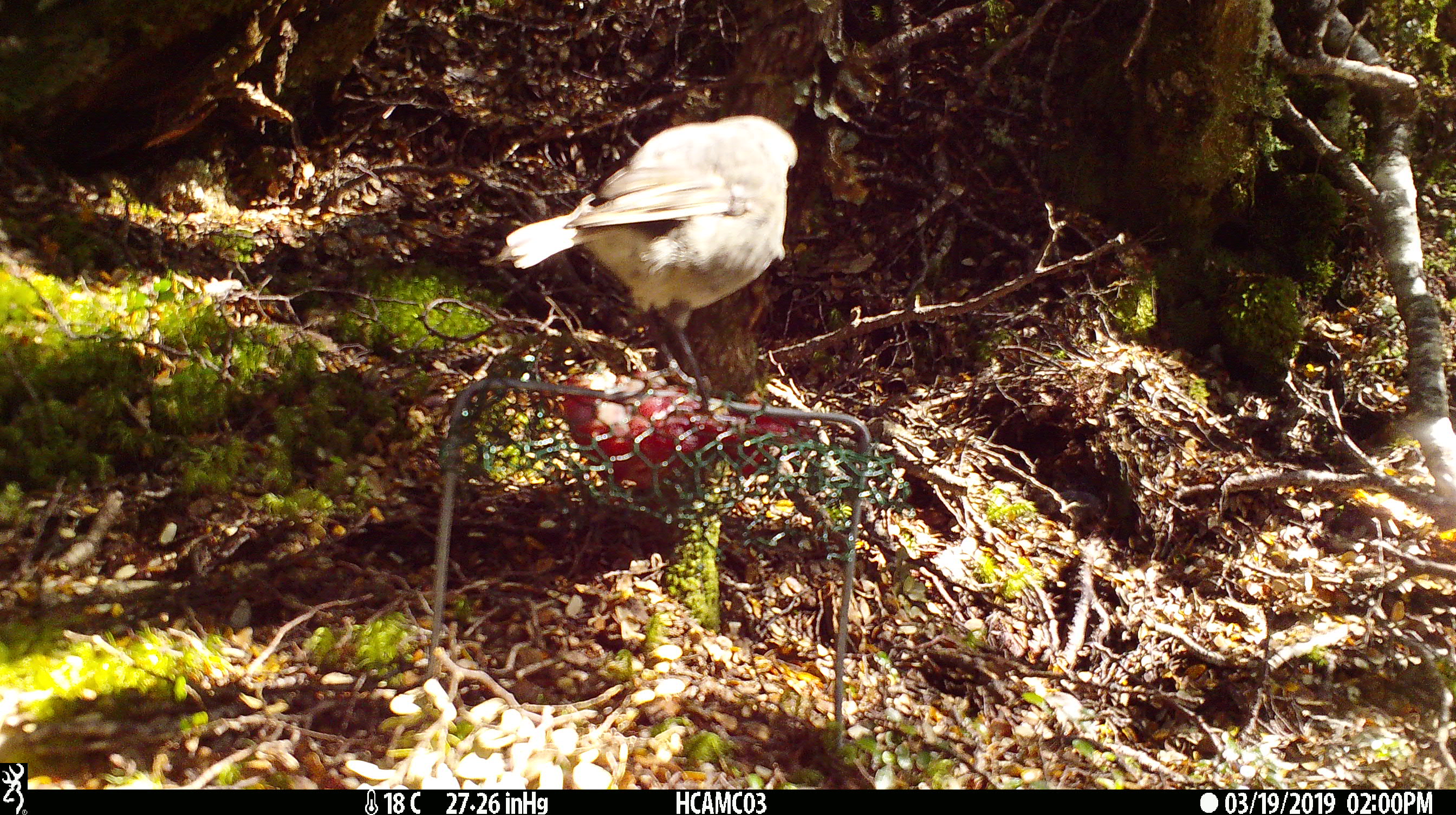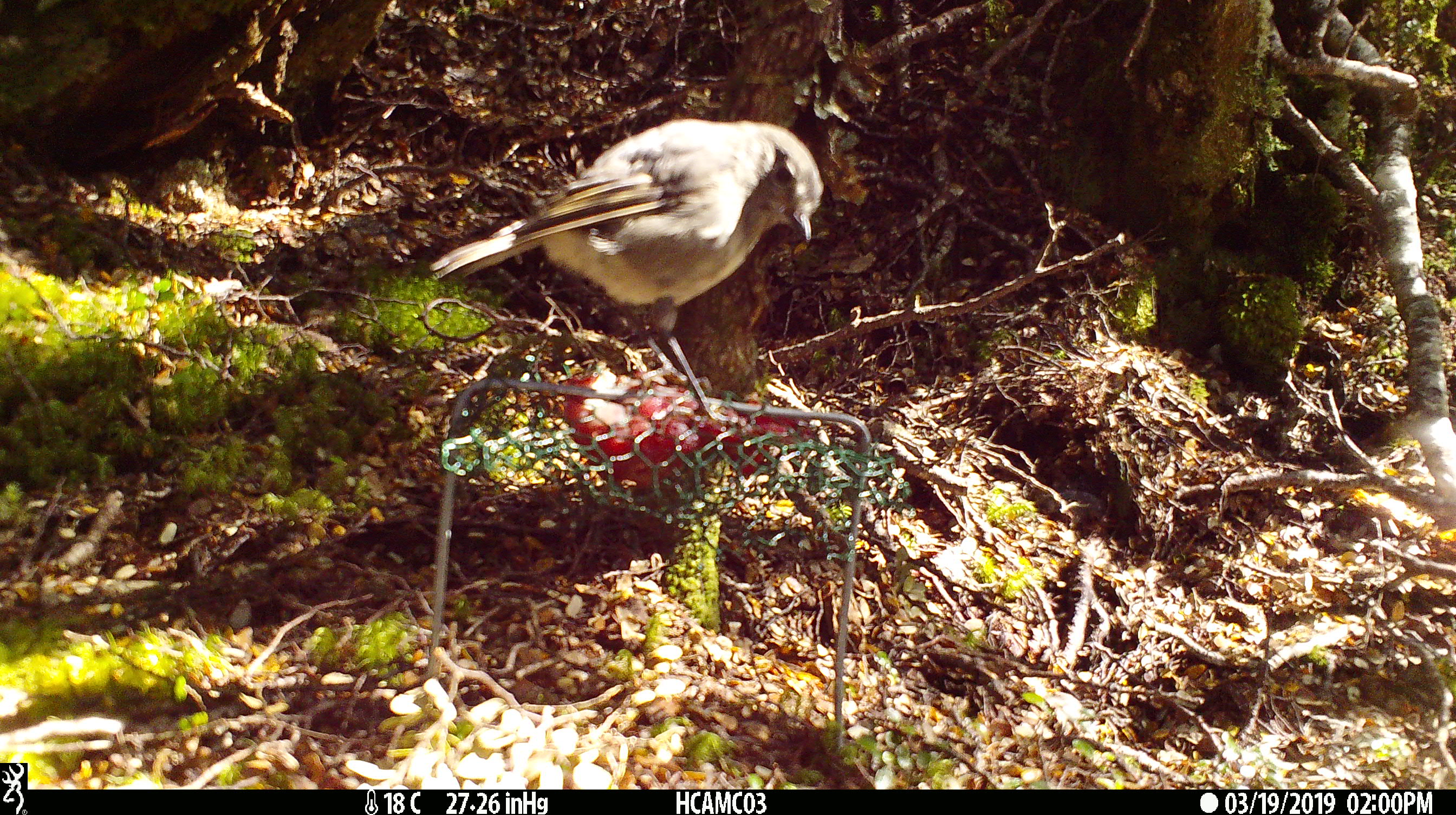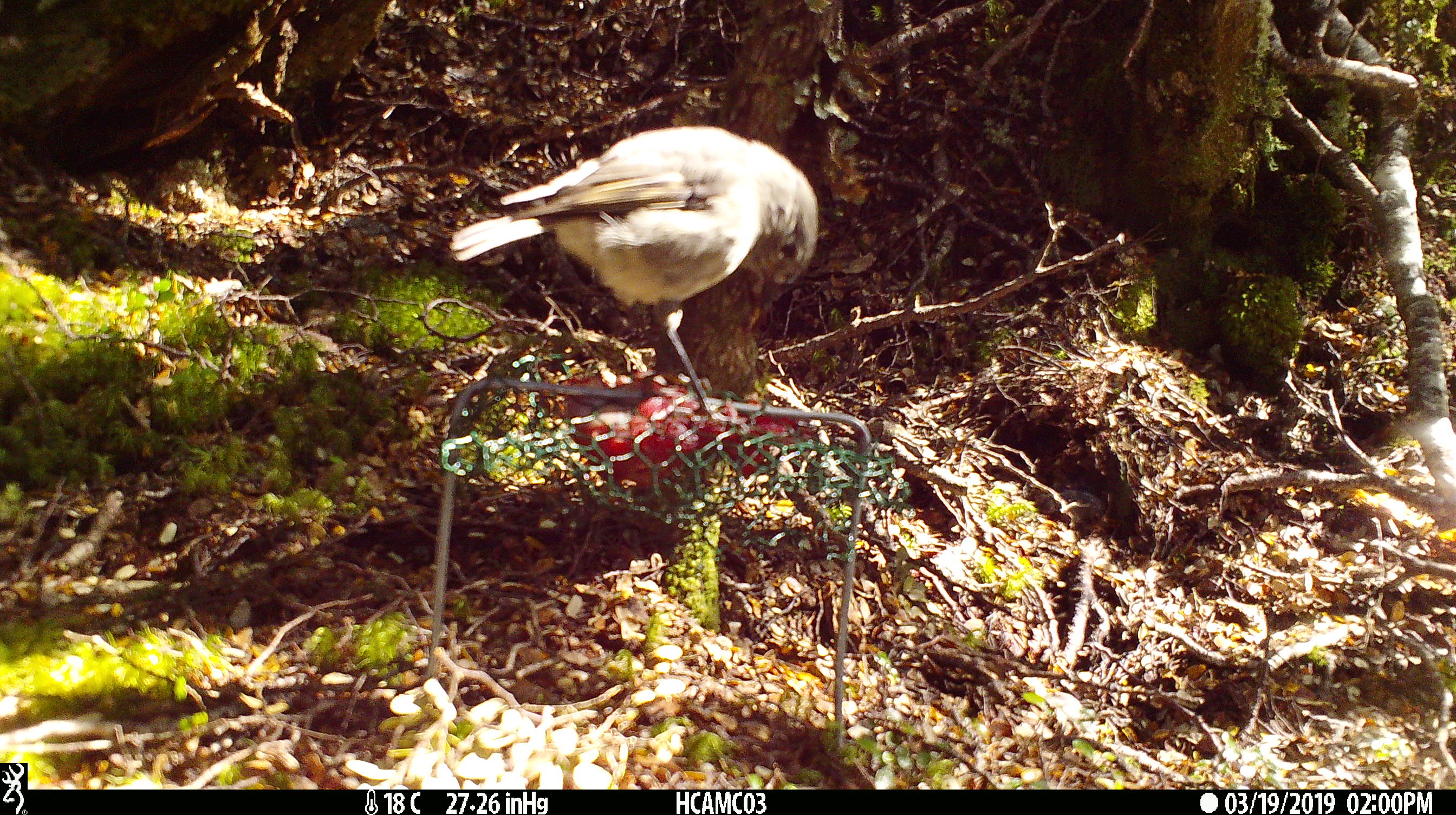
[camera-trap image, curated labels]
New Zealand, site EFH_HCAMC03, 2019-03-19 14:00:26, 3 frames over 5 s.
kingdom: Animalia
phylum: Chordata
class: Aves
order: Passeriformes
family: Petroicidae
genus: Petroica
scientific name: Petroica australis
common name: new zealand robin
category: robin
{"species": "robin (new zealand robin) (Petroica australis)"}